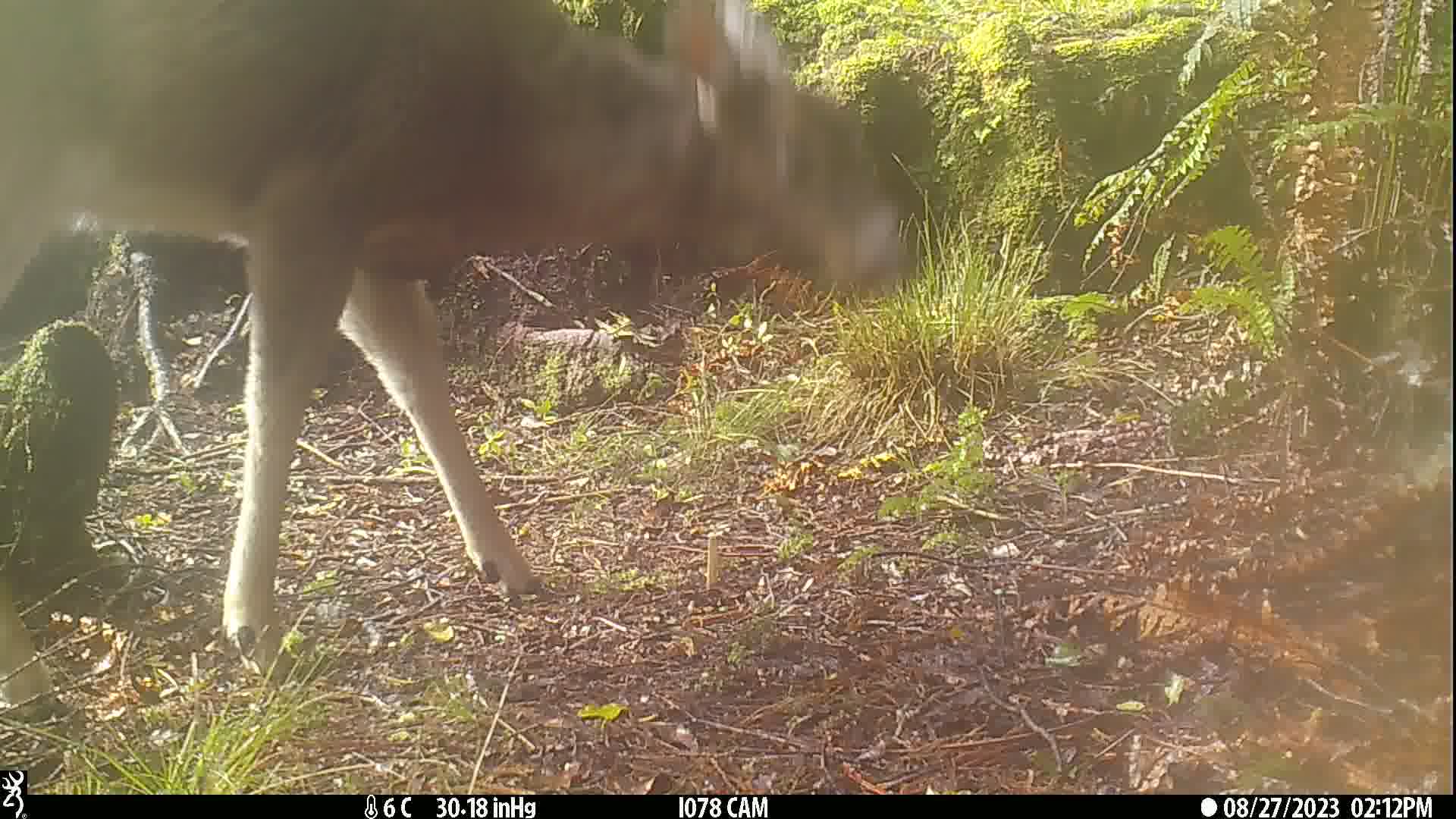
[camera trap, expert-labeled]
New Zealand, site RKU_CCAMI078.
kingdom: Animalia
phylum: Chordata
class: Mammalia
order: Artiodactyla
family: Cervidae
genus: Odocoileus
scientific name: Odocoileus virginianus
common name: white-tailed deer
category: white tailed deer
White tailed deer (white-tailed deer) (Odocoileus virginianus).